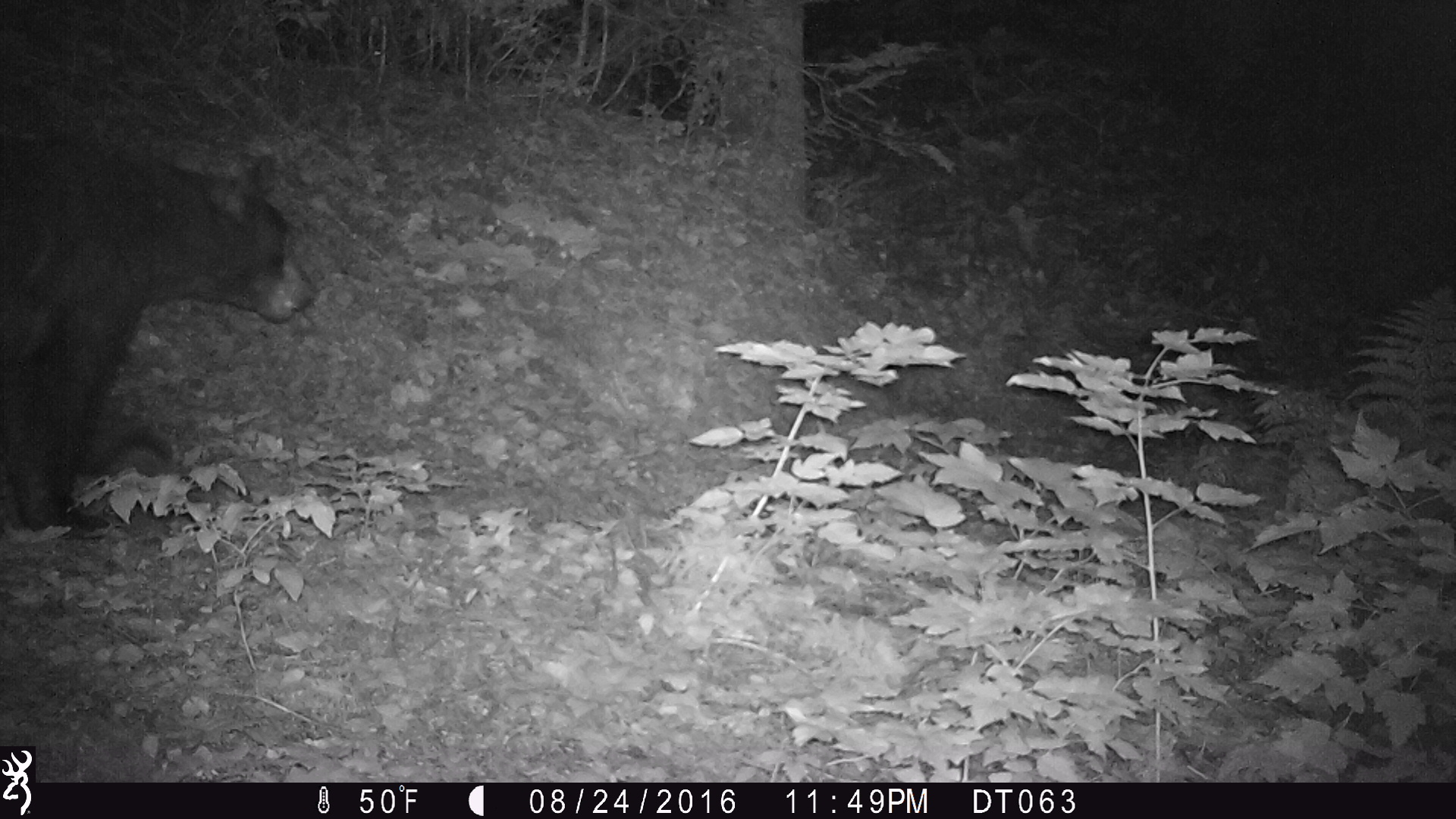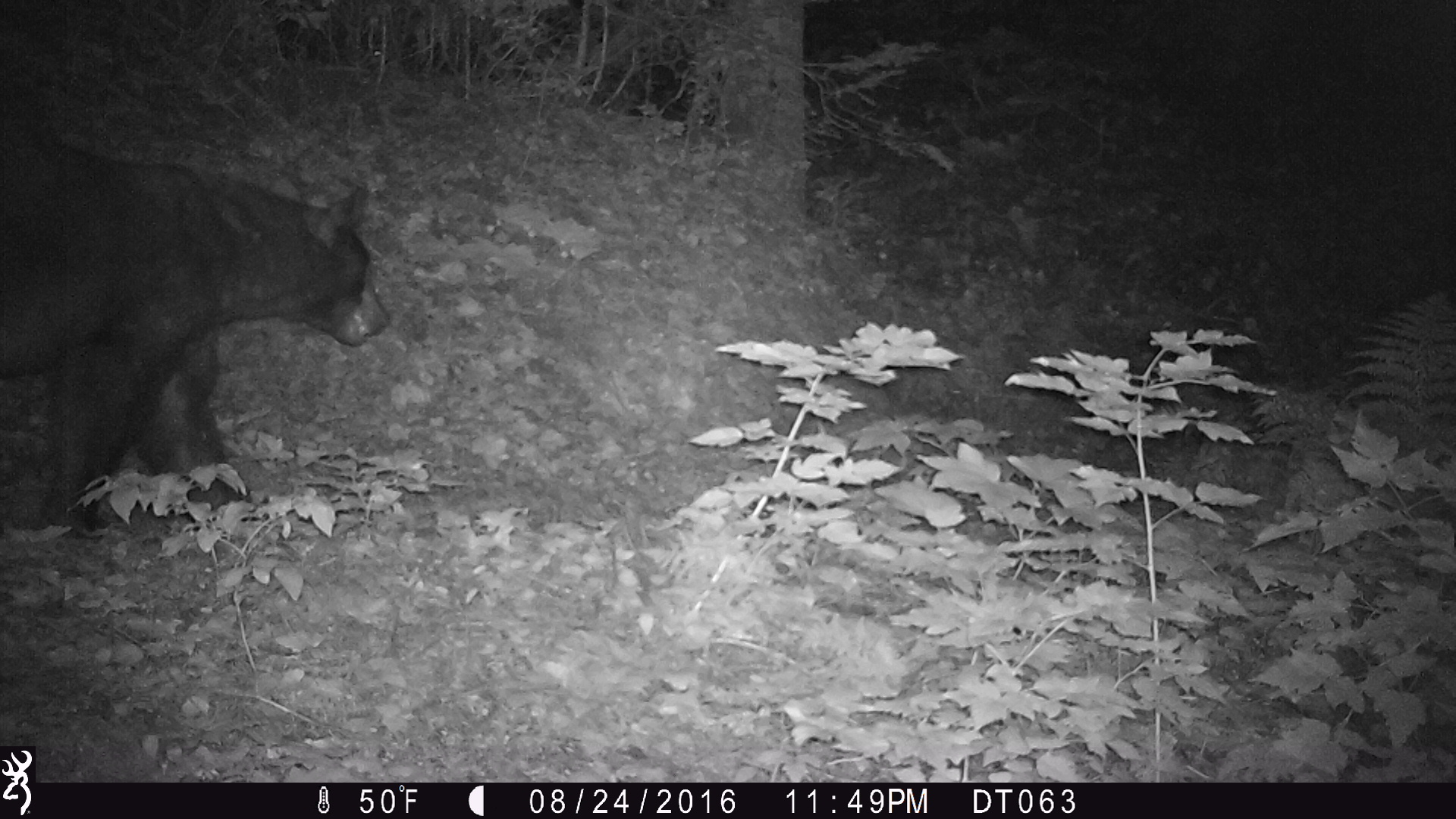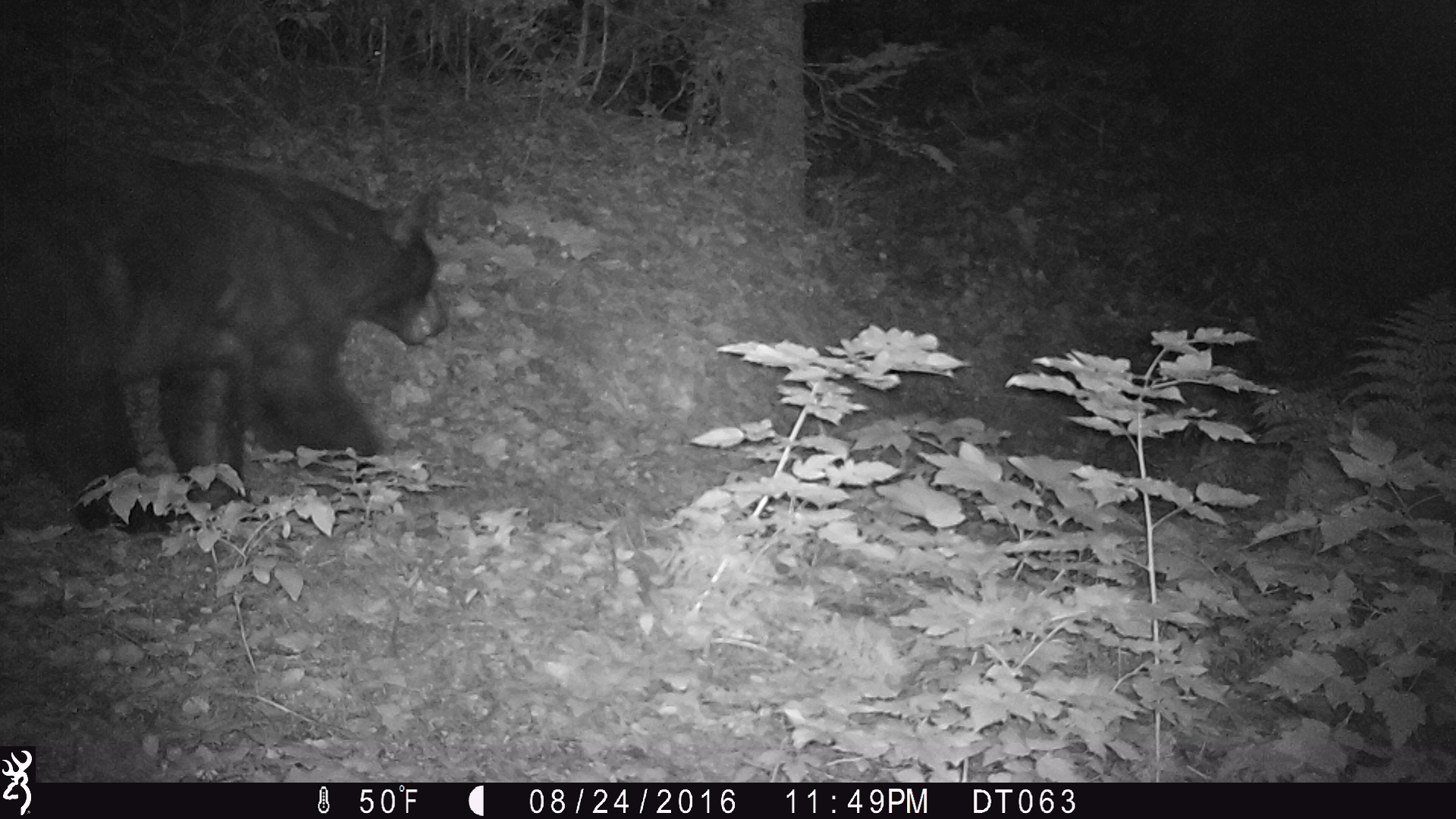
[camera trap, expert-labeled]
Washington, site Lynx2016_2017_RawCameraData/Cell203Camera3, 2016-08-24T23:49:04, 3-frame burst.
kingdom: Animalia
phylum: Chordata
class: Mammalia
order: Carnivora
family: Ursidae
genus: Ursus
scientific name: Ursus americanus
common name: american black bear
Ursus americanus (american black bear). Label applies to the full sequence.